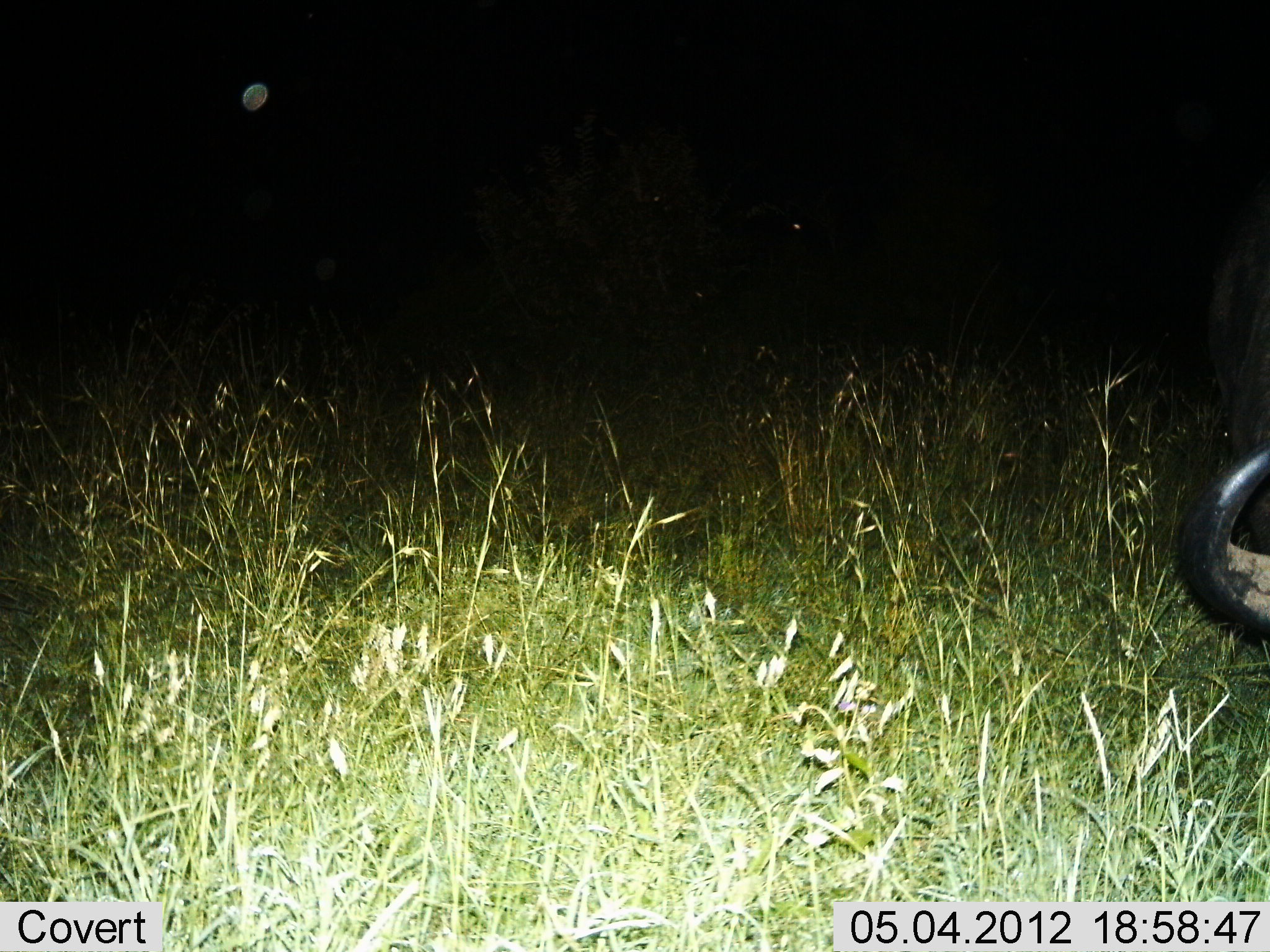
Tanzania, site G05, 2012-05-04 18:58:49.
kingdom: Animalia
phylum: Chordata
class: Mammalia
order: Artiodactyla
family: Bovidae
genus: Syncerus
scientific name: Syncerus caffer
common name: cape buffalo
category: buffalo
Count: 1.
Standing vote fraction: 40%.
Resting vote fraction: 0%.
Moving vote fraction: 0%.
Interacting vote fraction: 0%.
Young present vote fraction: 0%.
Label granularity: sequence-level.